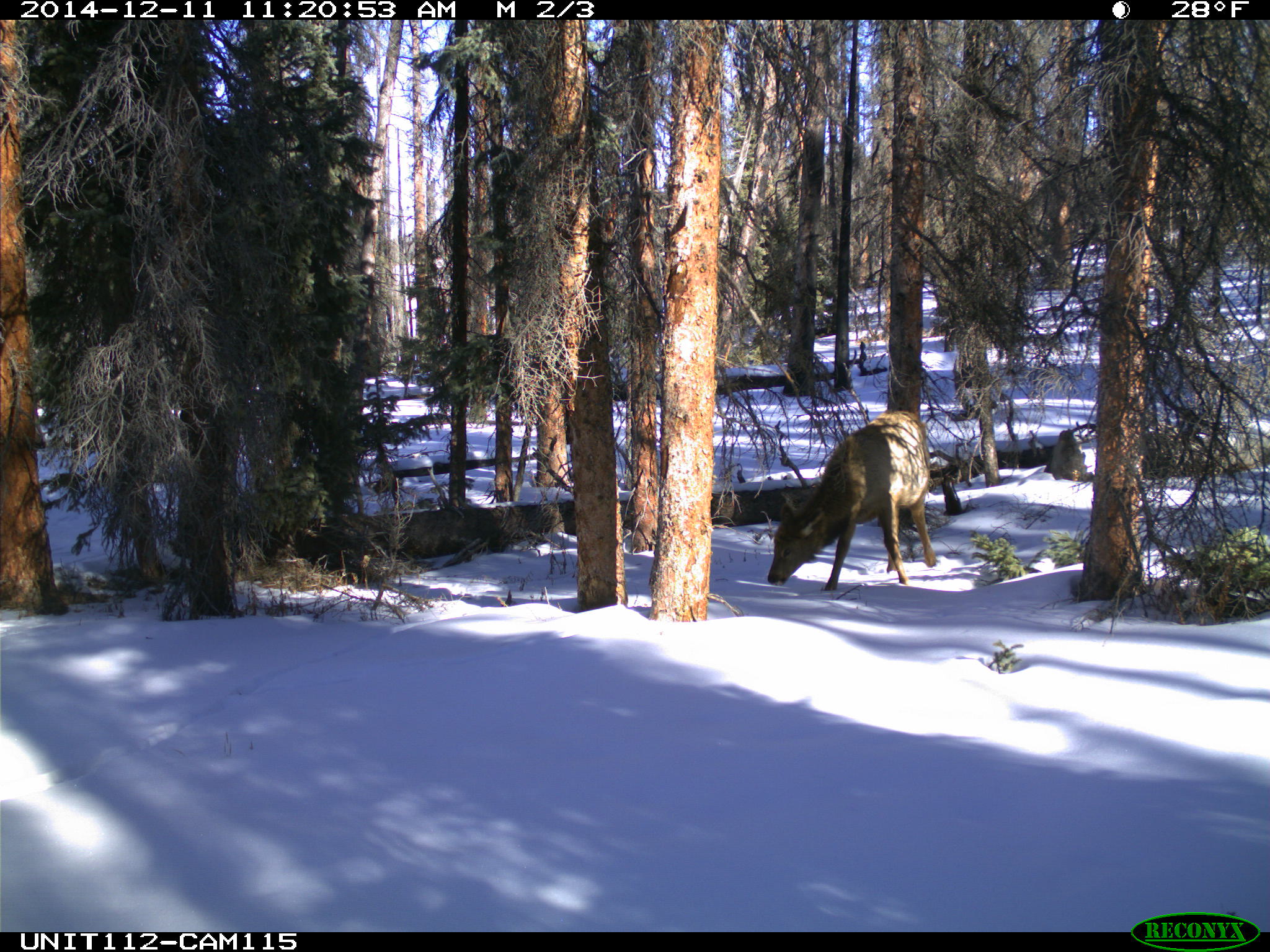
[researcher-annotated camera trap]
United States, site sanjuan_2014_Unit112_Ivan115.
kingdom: Animalia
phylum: Chordata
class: Mammalia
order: Artiodactyla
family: Cervidae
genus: Cervus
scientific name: Cervus elaphus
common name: red deer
Cervus elaphus (red deer).